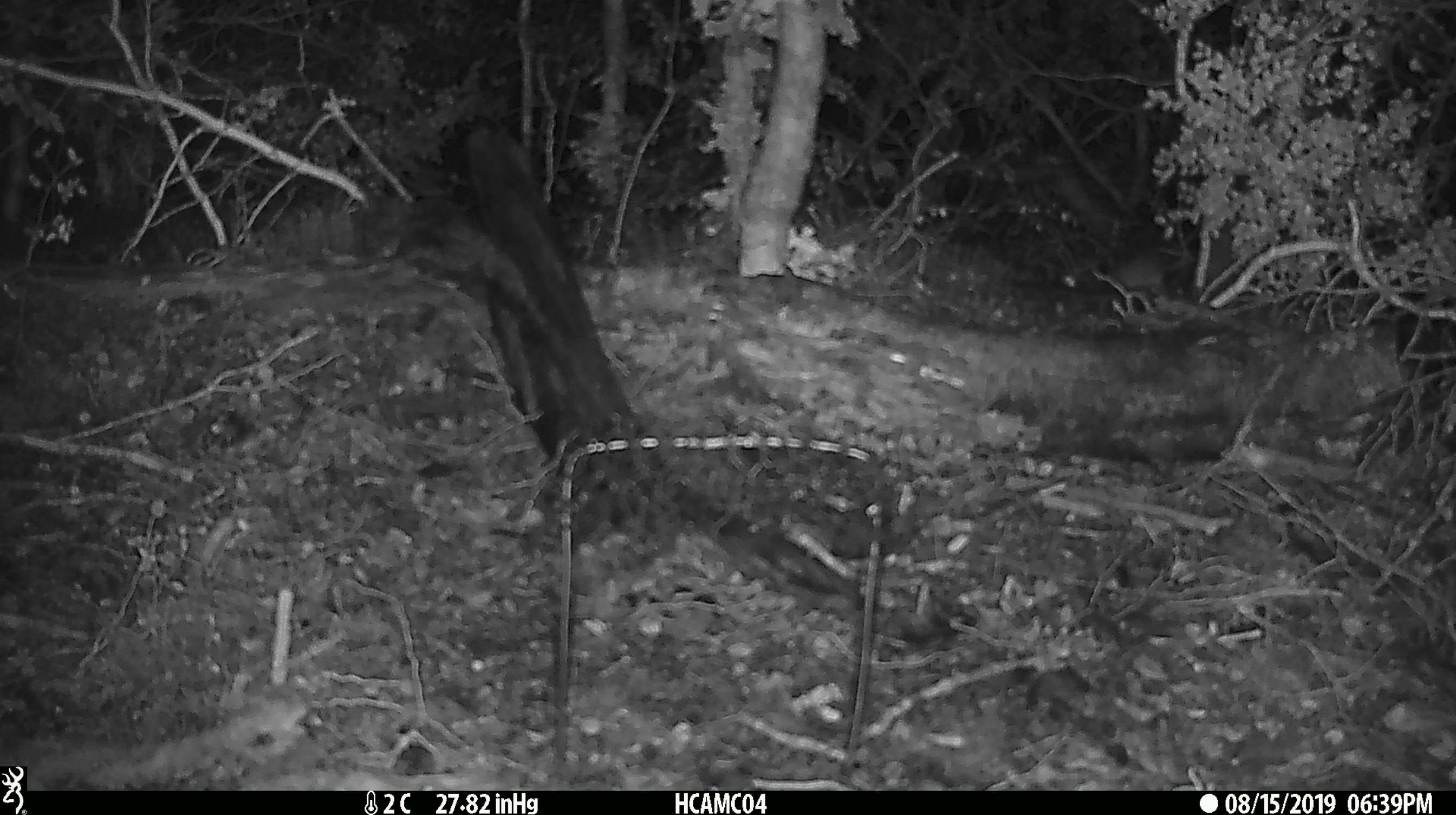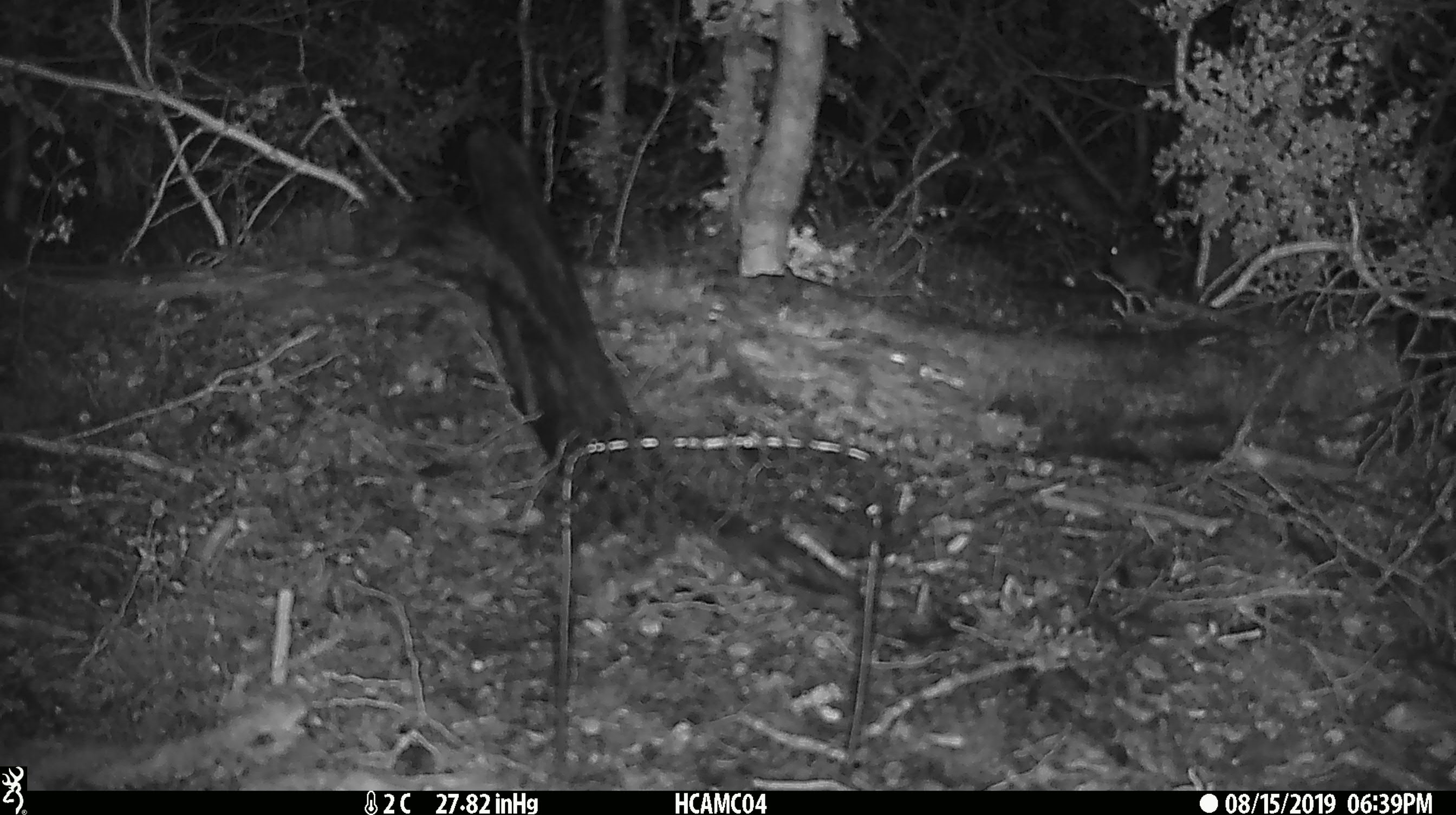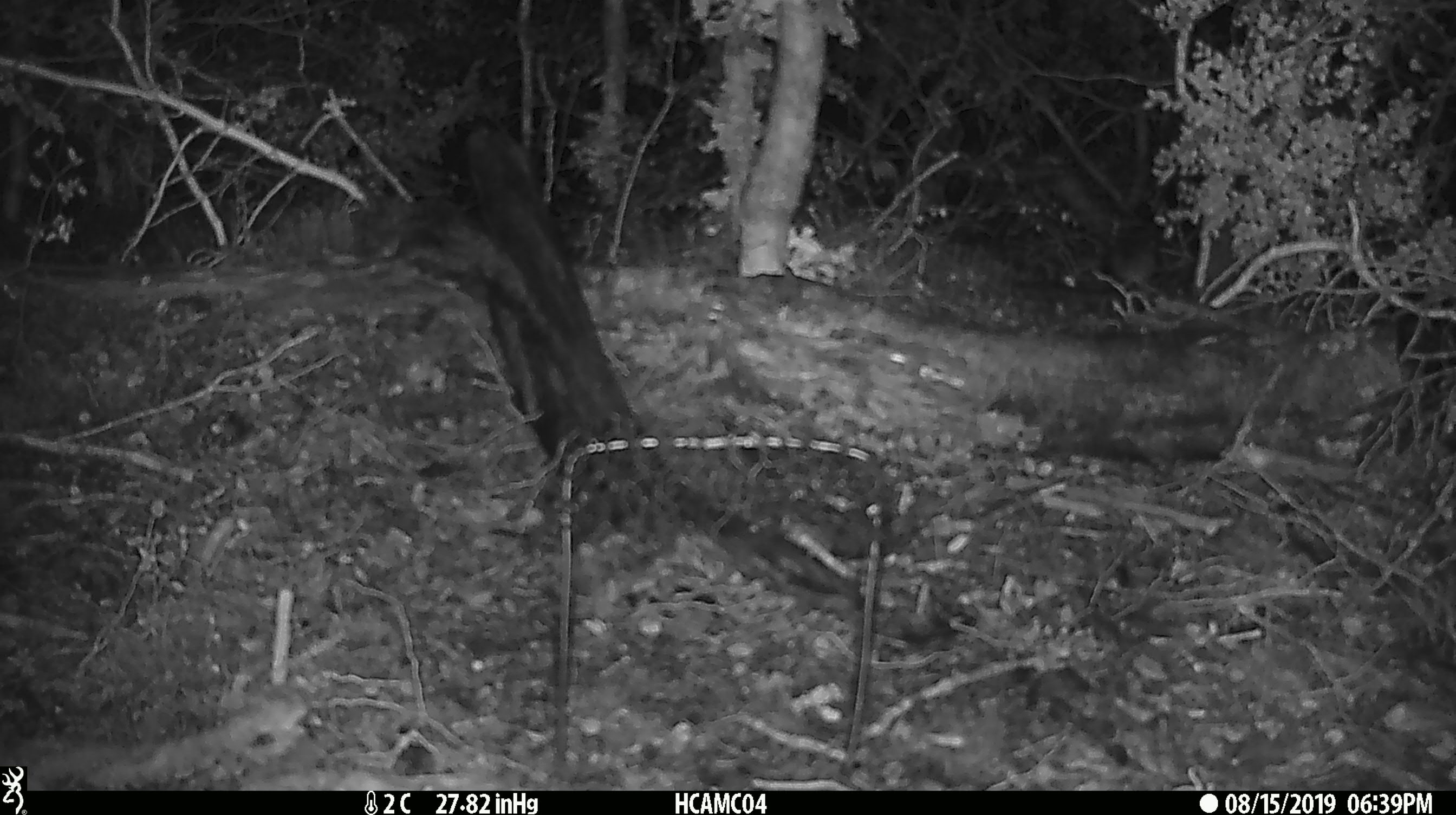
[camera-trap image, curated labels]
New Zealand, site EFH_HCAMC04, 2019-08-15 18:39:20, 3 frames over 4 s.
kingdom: Animalia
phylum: Chordata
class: Mammalia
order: Rodentia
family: Muridae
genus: Mus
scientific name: Mus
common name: mouse